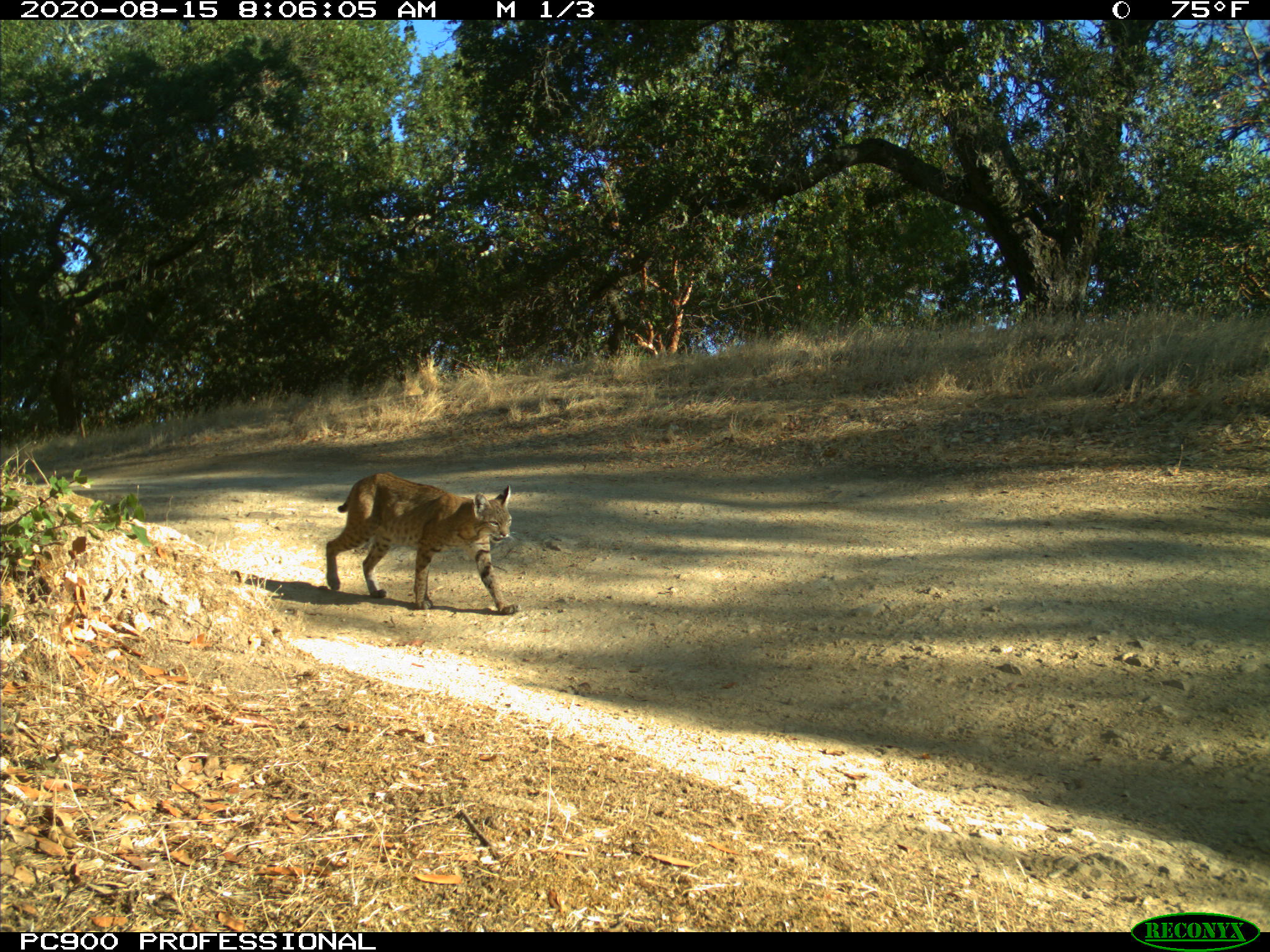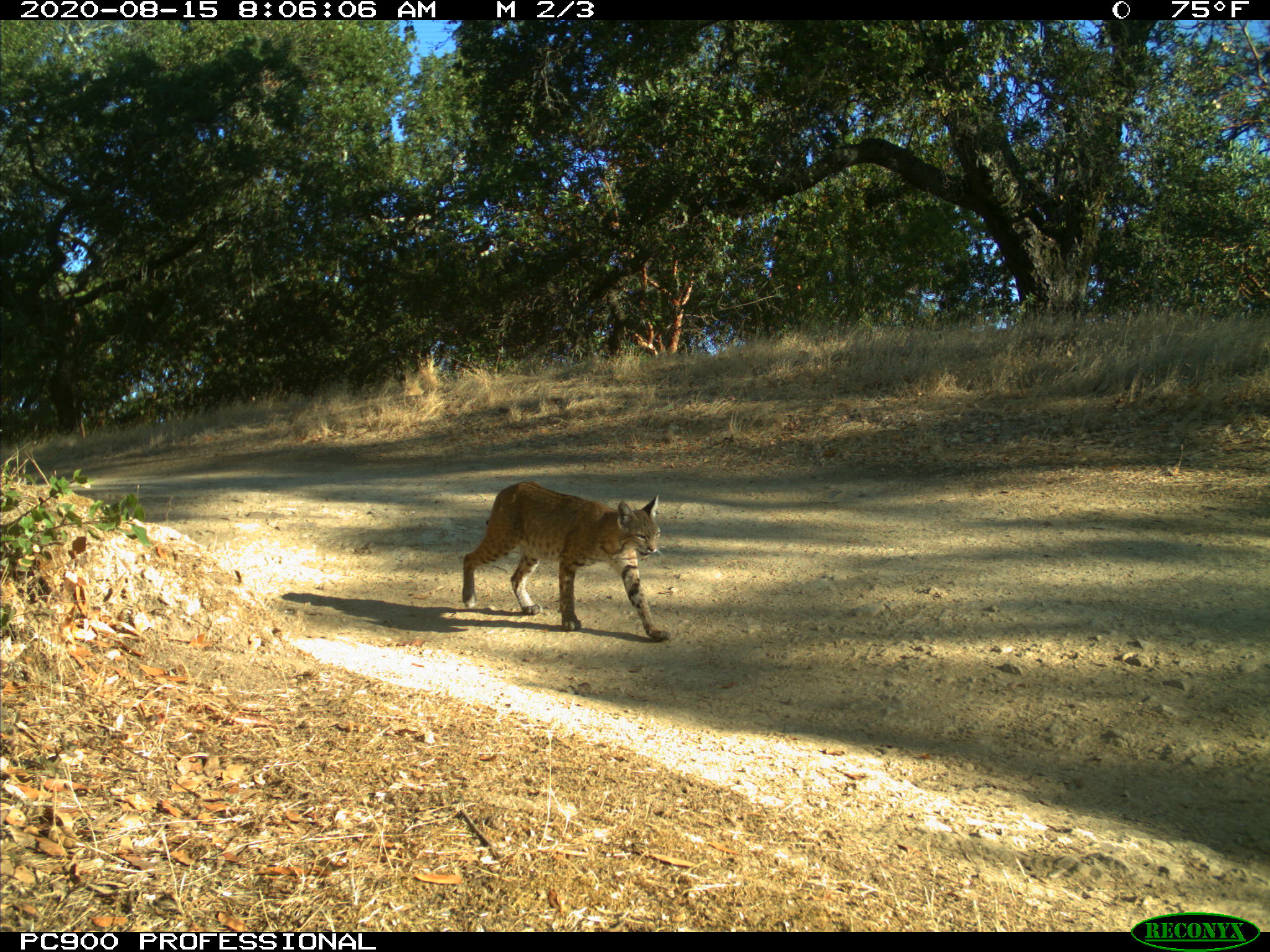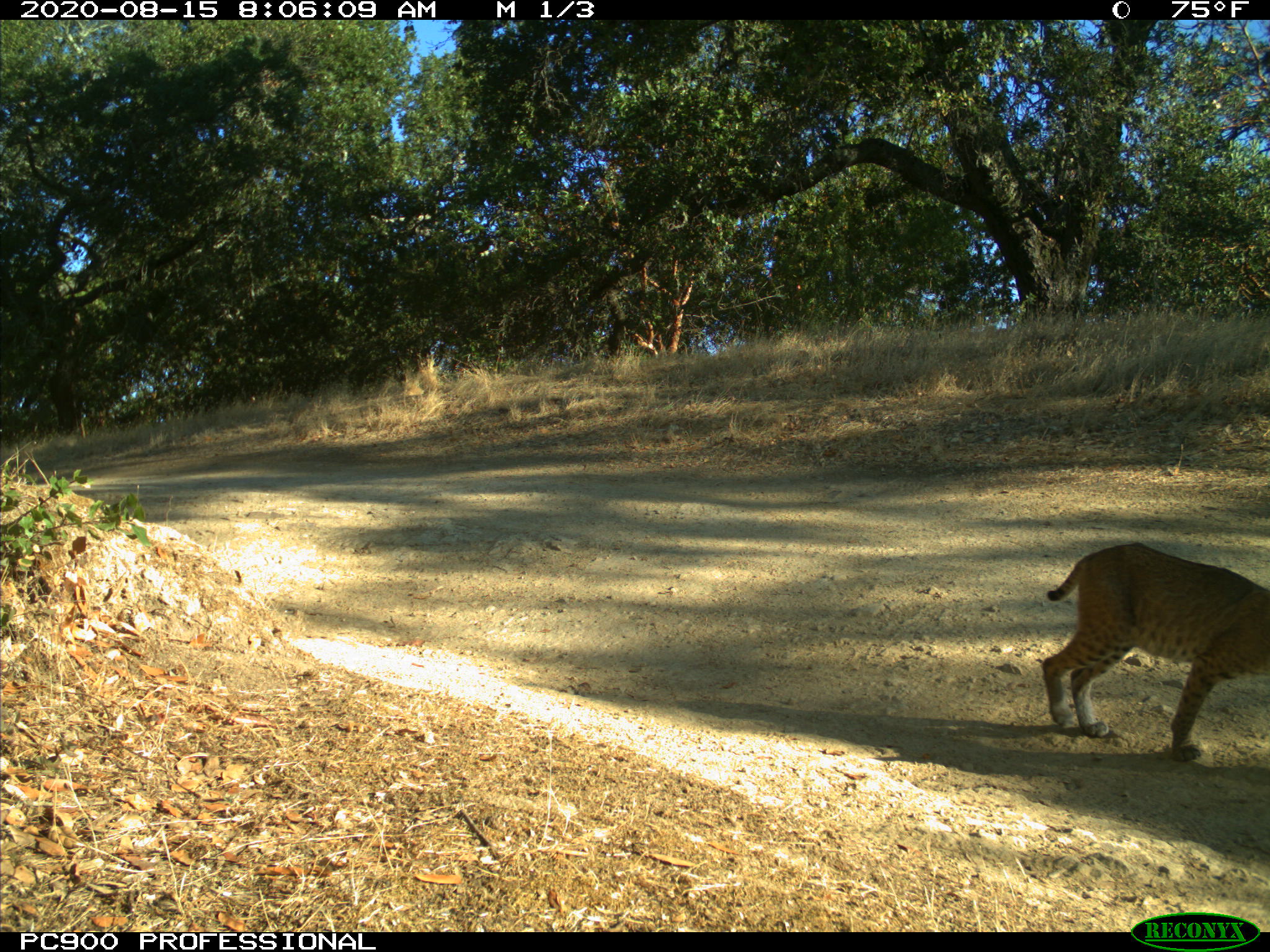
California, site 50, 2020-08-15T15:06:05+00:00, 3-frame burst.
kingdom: Animalia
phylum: Chordata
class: Mammalia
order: Carnivora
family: Felidae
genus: Lynx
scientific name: Lynx rufus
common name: bobcat